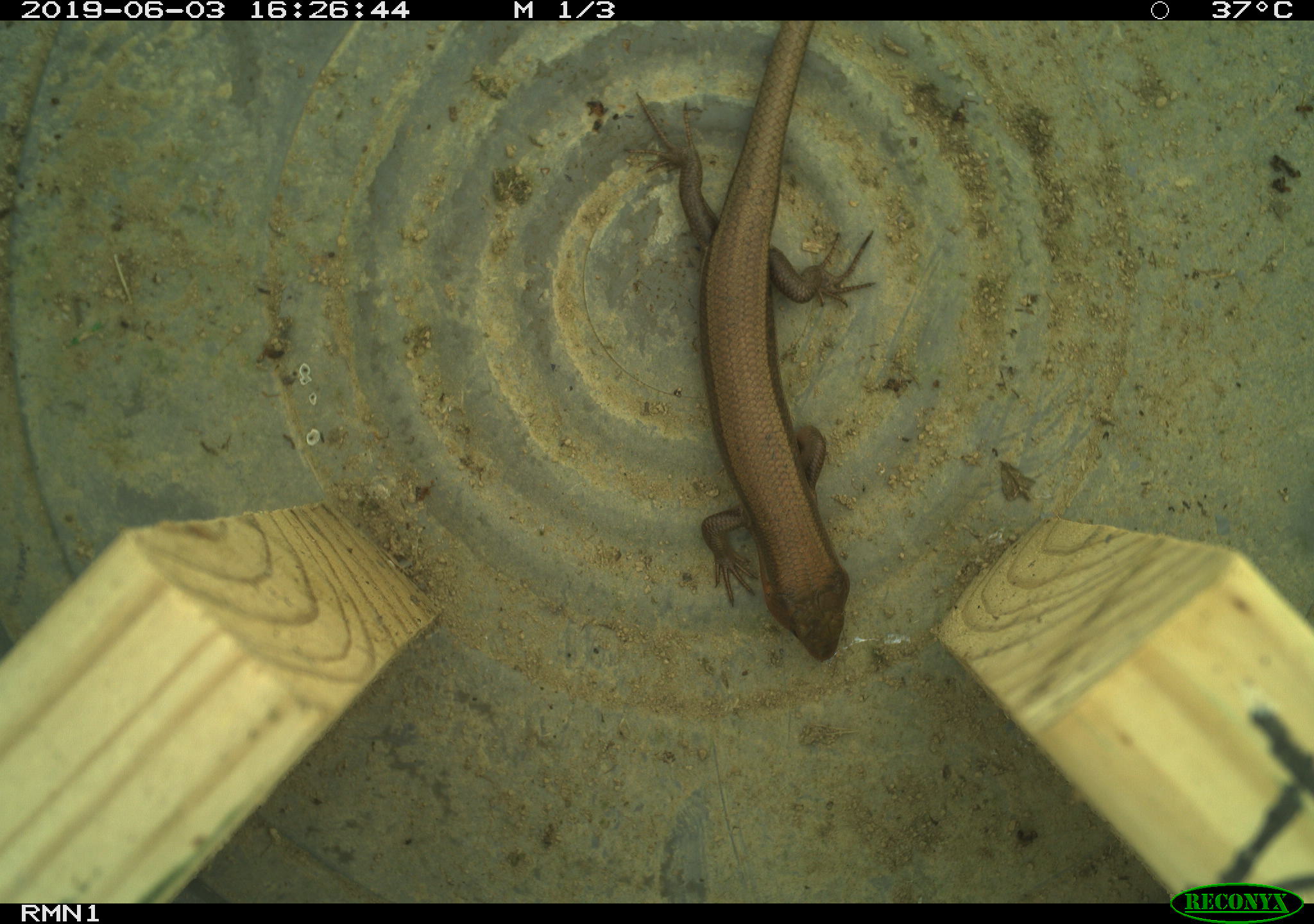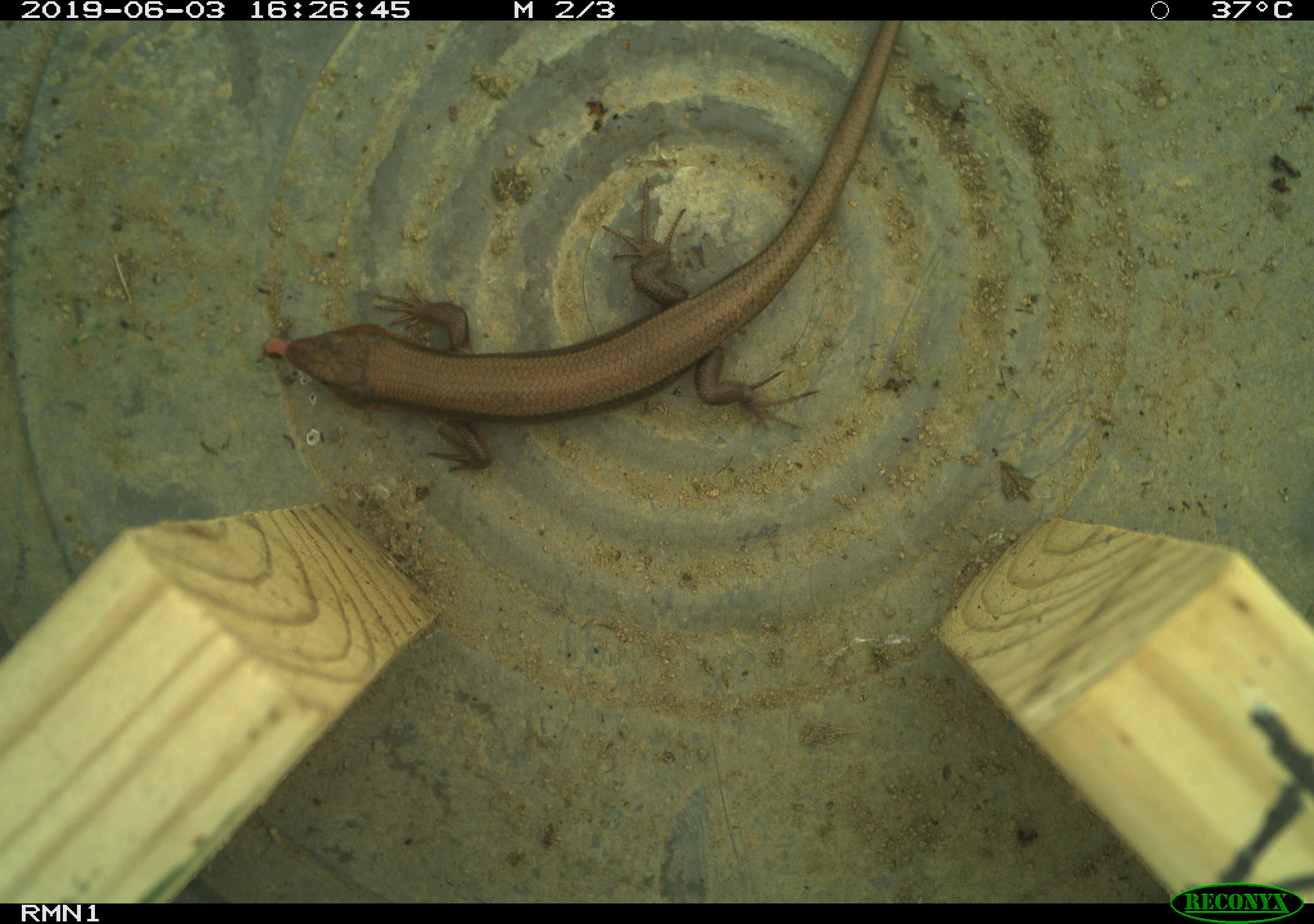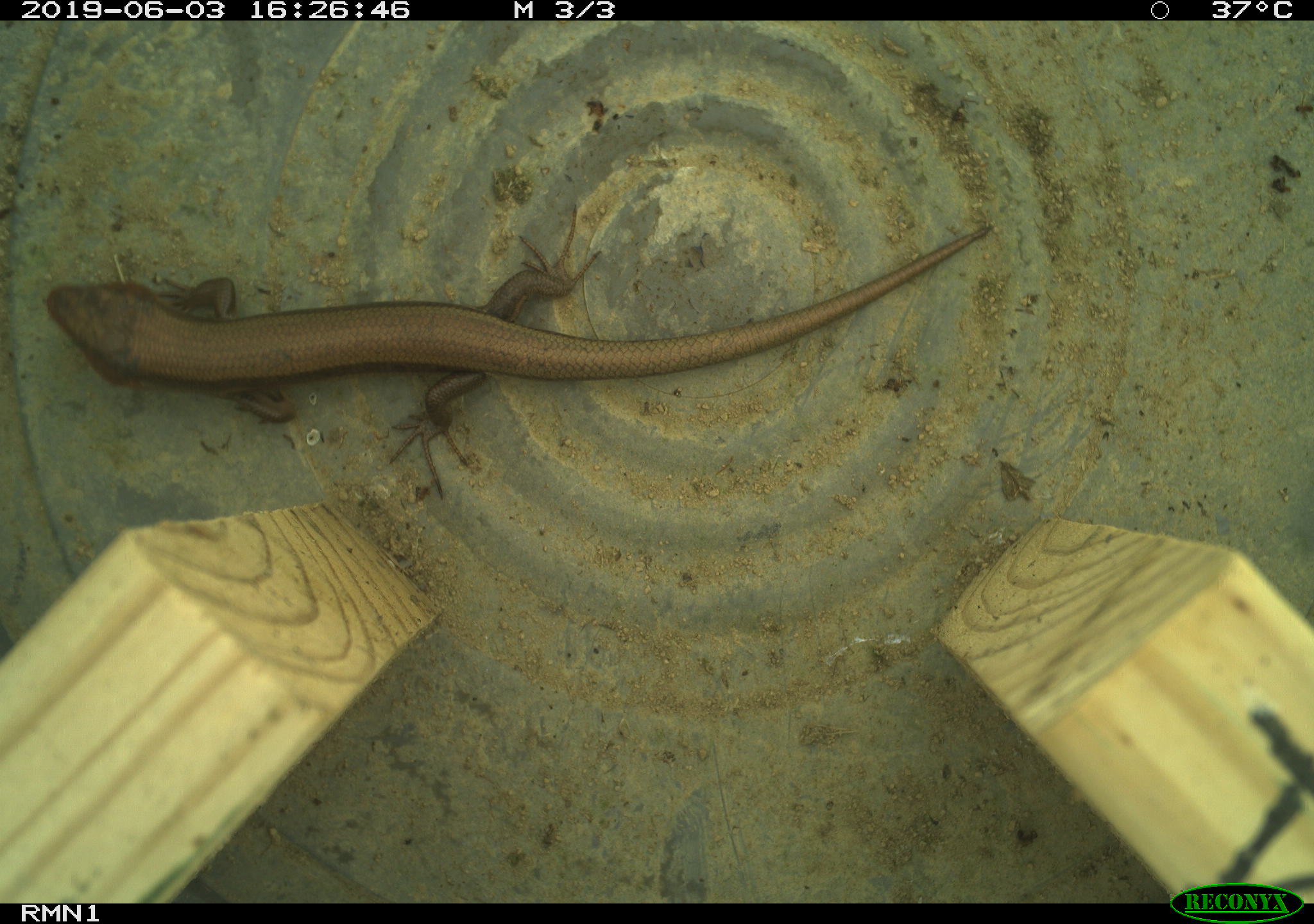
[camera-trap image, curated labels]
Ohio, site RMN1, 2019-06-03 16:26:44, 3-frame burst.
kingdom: Animalia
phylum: Chordata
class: Reptilia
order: Squamata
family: Scincidae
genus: Plestiodon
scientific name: Plestiodon fasciatus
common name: common five-lined skink